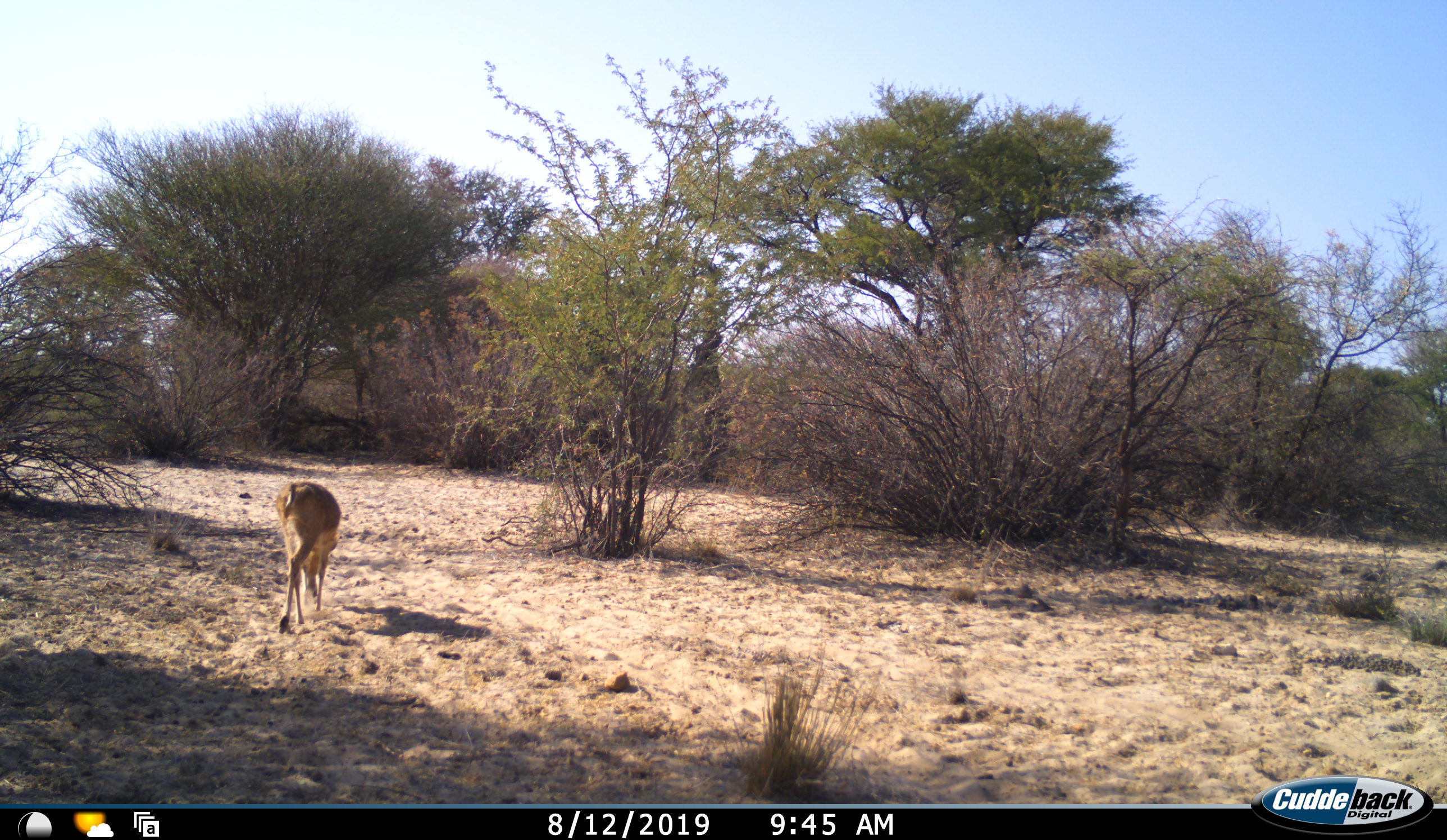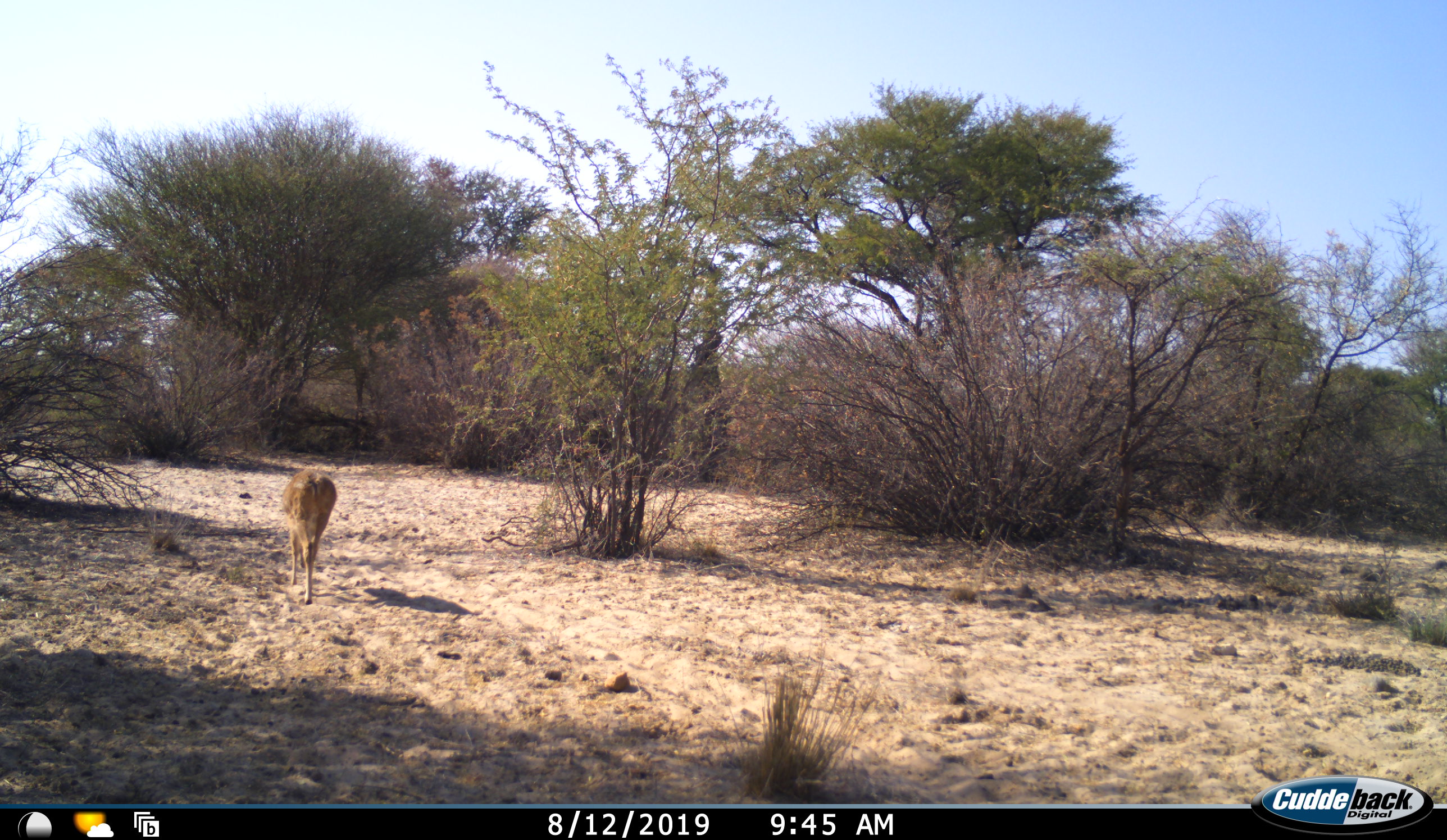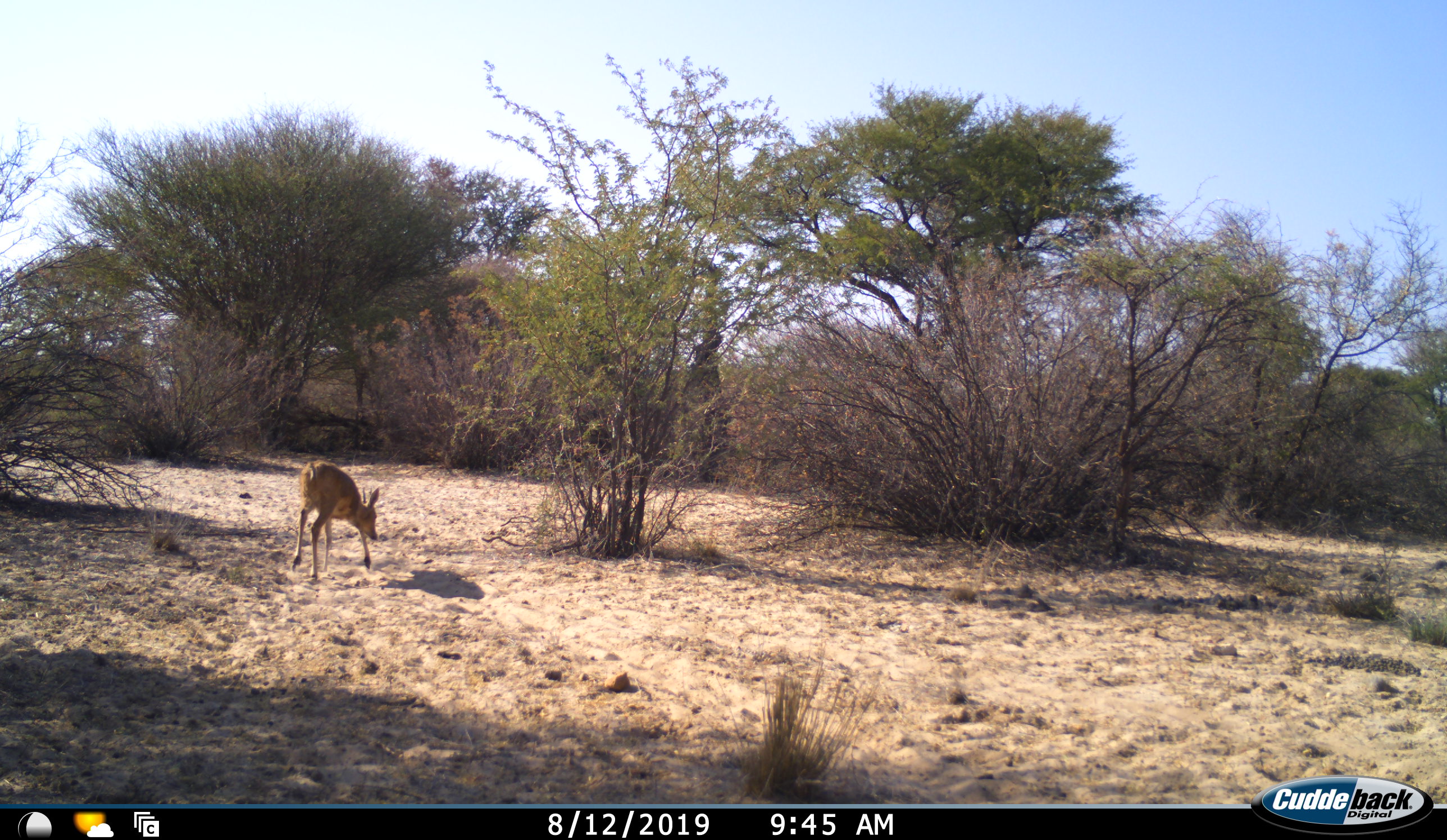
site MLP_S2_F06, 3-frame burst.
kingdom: Animalia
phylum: Chordata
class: Mammalia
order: Artiodactyla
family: Bovidae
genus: Sylvicapra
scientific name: Sylvicapra grimmia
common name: common duiker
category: duikercommongrey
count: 1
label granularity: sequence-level